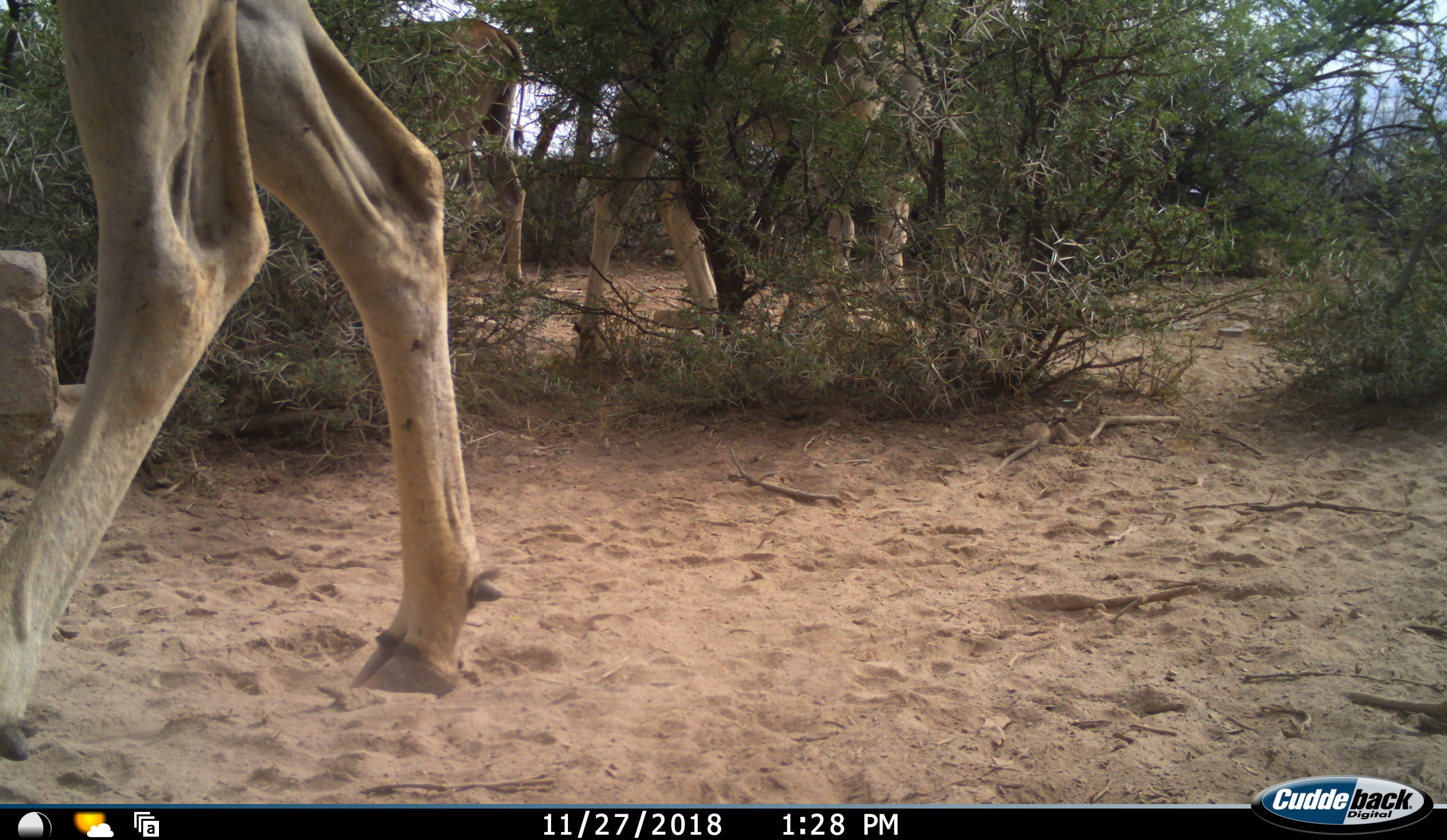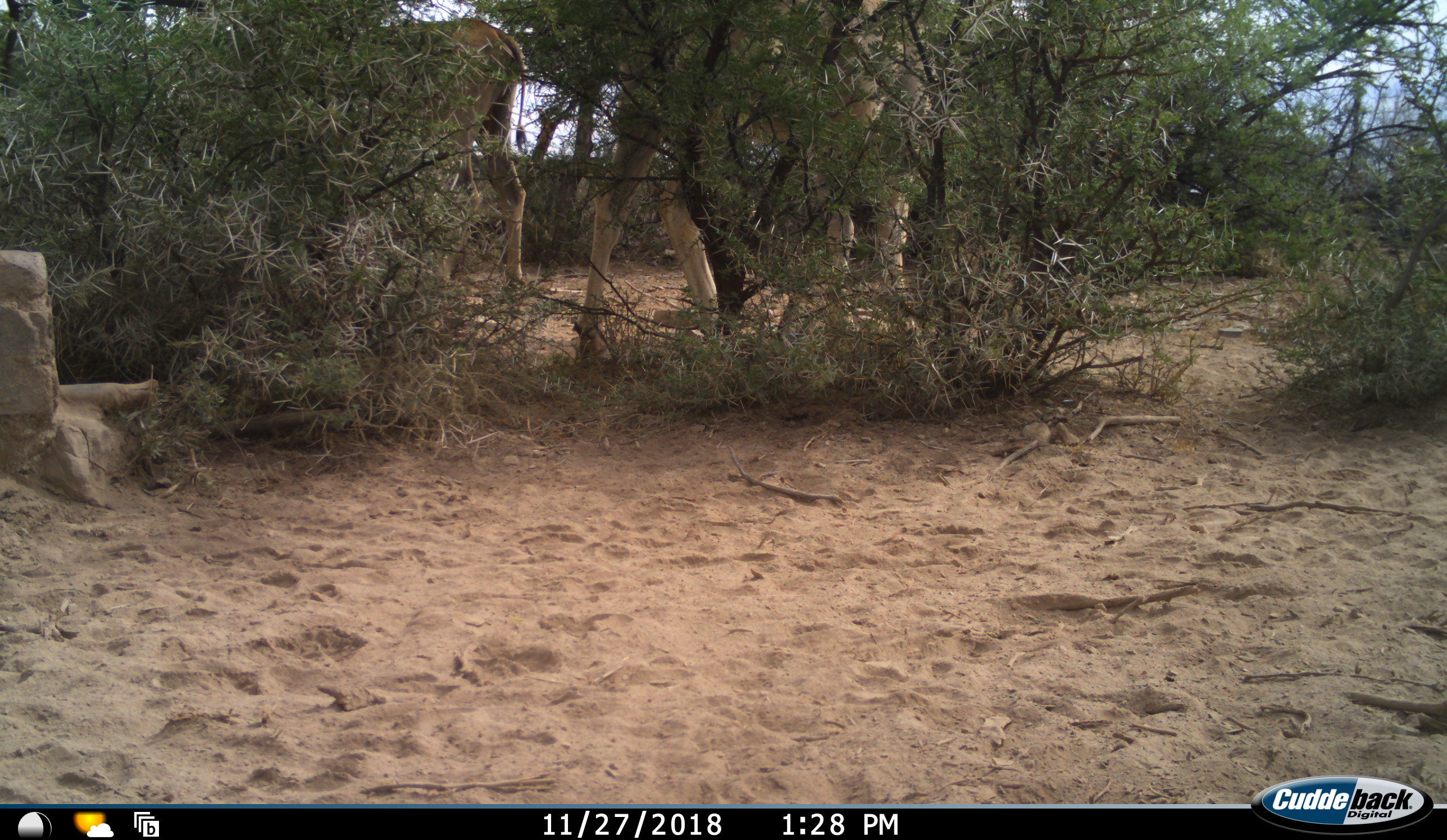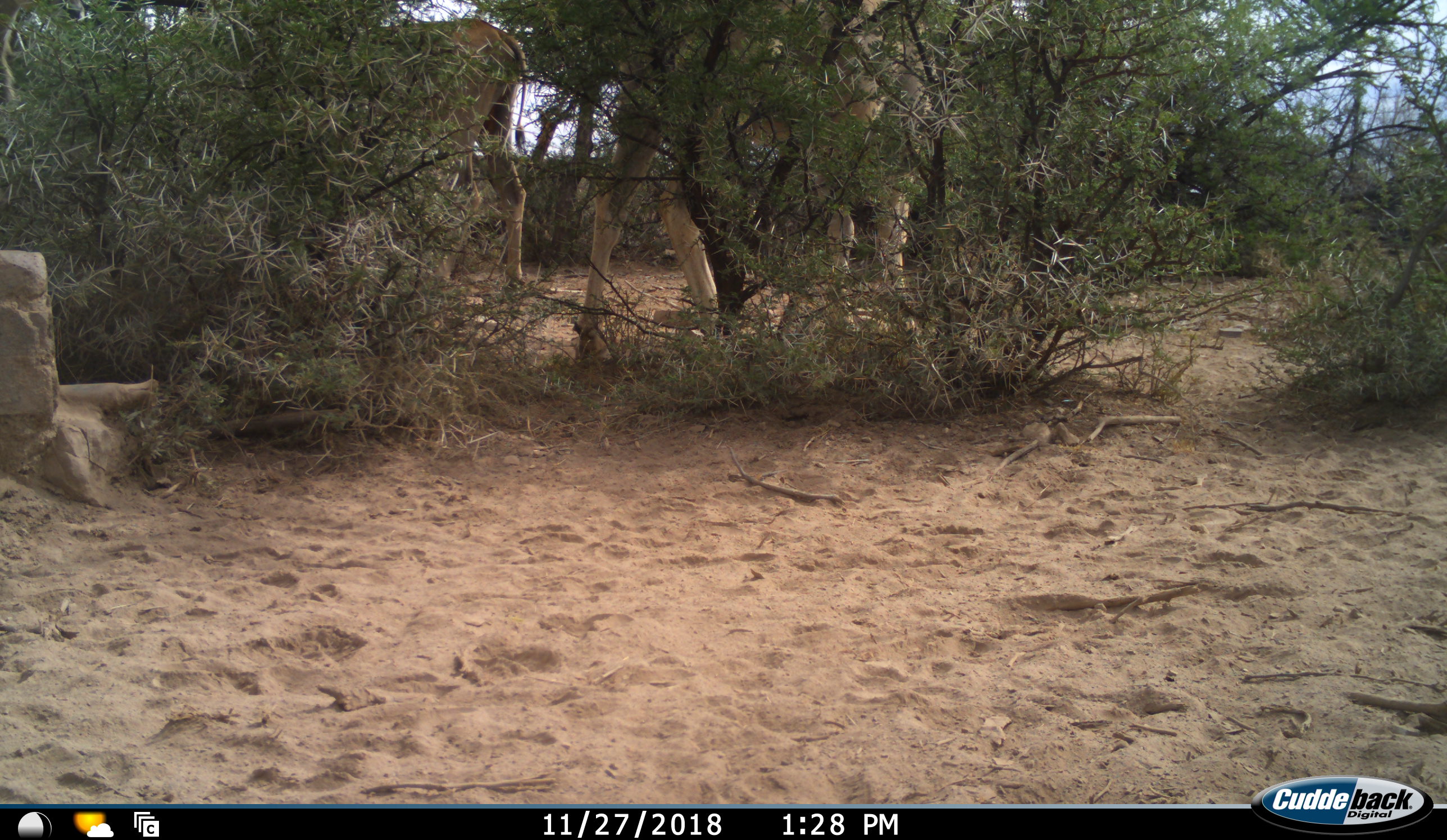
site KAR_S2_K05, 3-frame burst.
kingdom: Animalia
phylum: Chordata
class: Mammalia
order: Artiodactyla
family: Bovidae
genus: Tragelaphus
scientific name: Tragelaphus oryx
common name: eland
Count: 3.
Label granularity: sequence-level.